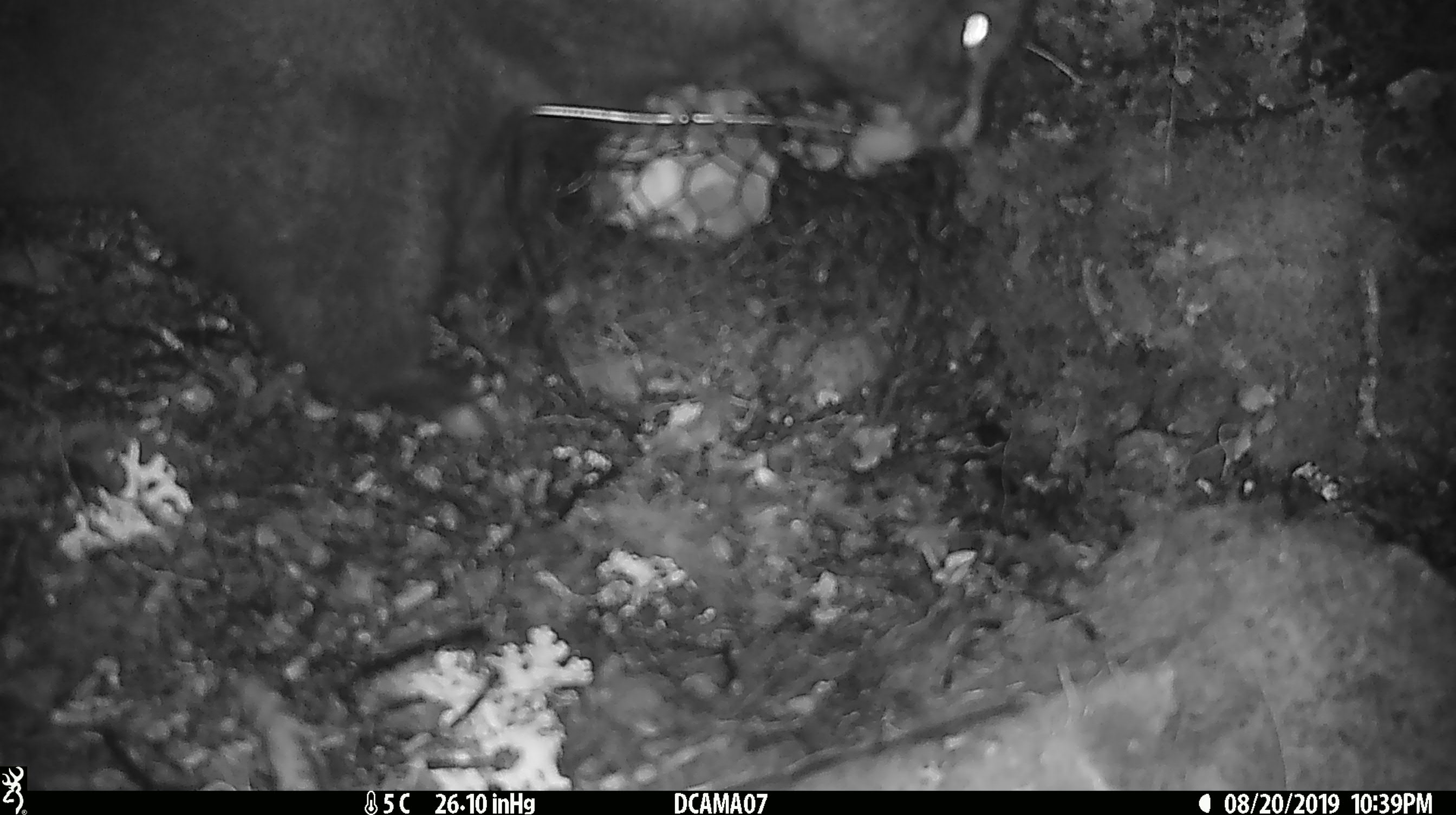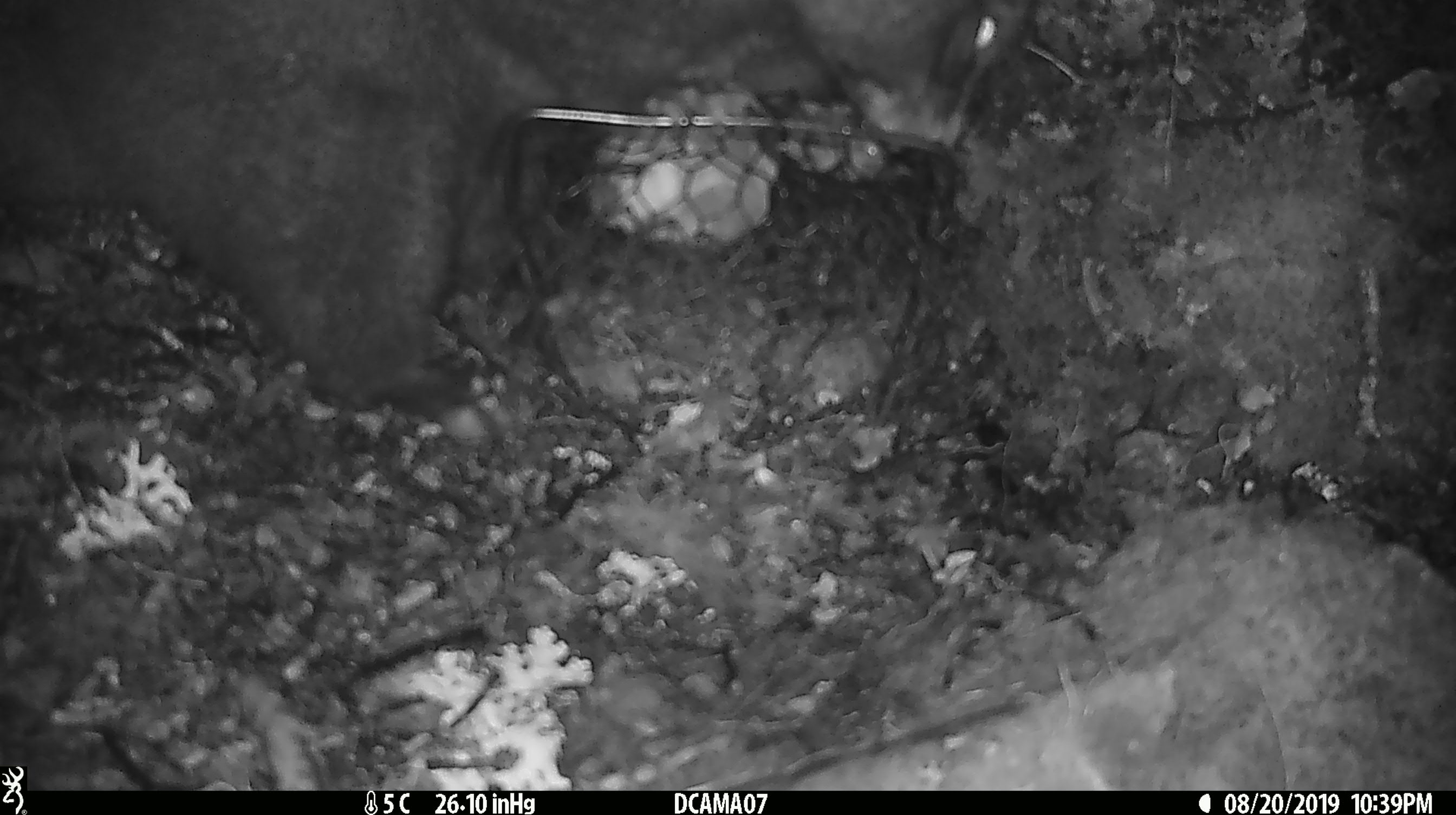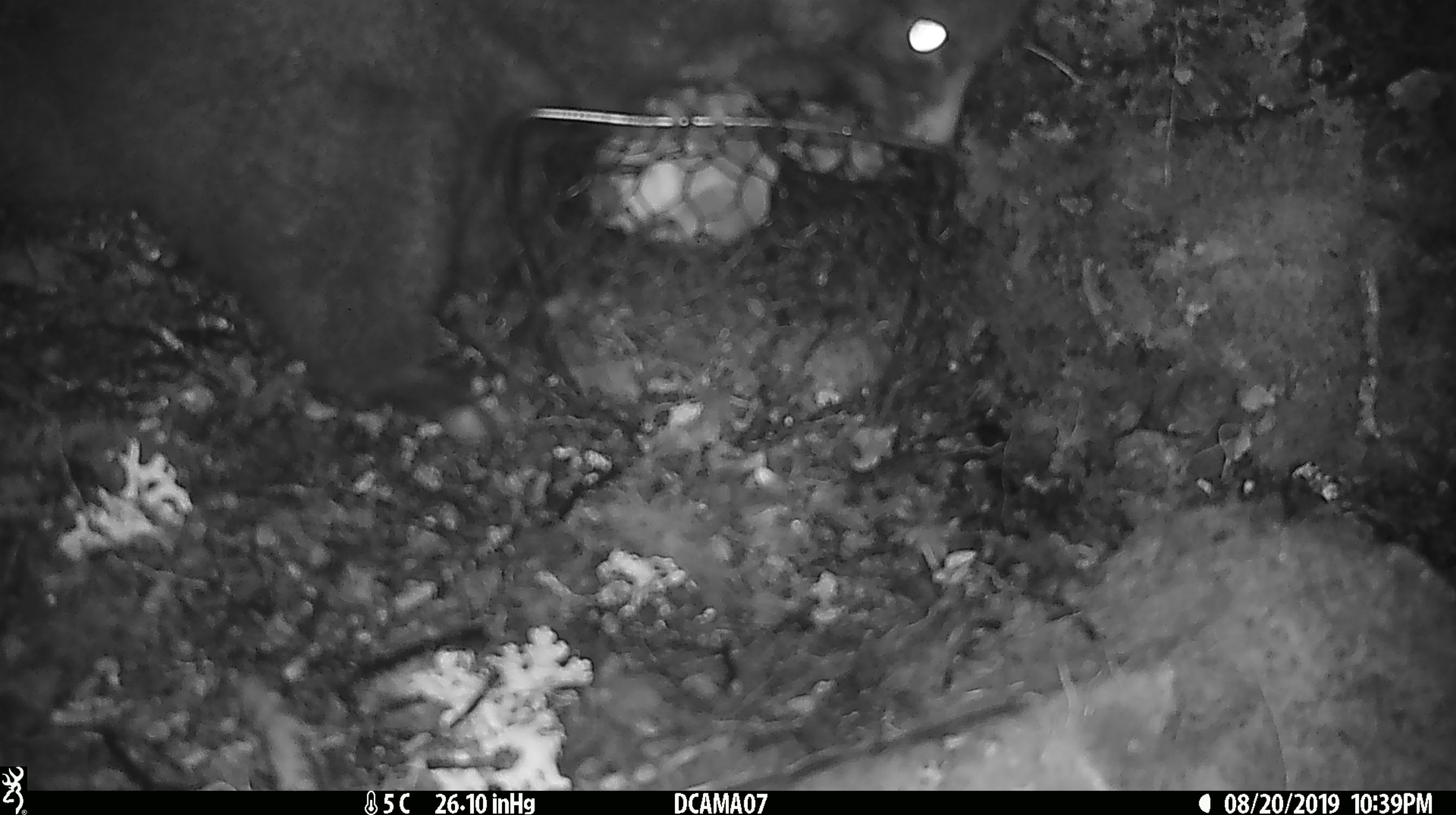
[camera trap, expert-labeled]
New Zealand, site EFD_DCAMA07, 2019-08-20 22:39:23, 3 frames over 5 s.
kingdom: Animalia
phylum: Chordata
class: Mammalia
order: Diprotodontia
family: Phalangeridae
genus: Trichosurus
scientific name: Trichosurus vulpecula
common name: common brushtail possum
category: possum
Possum (common brushtail possum) (Trichosurus vulpecula).